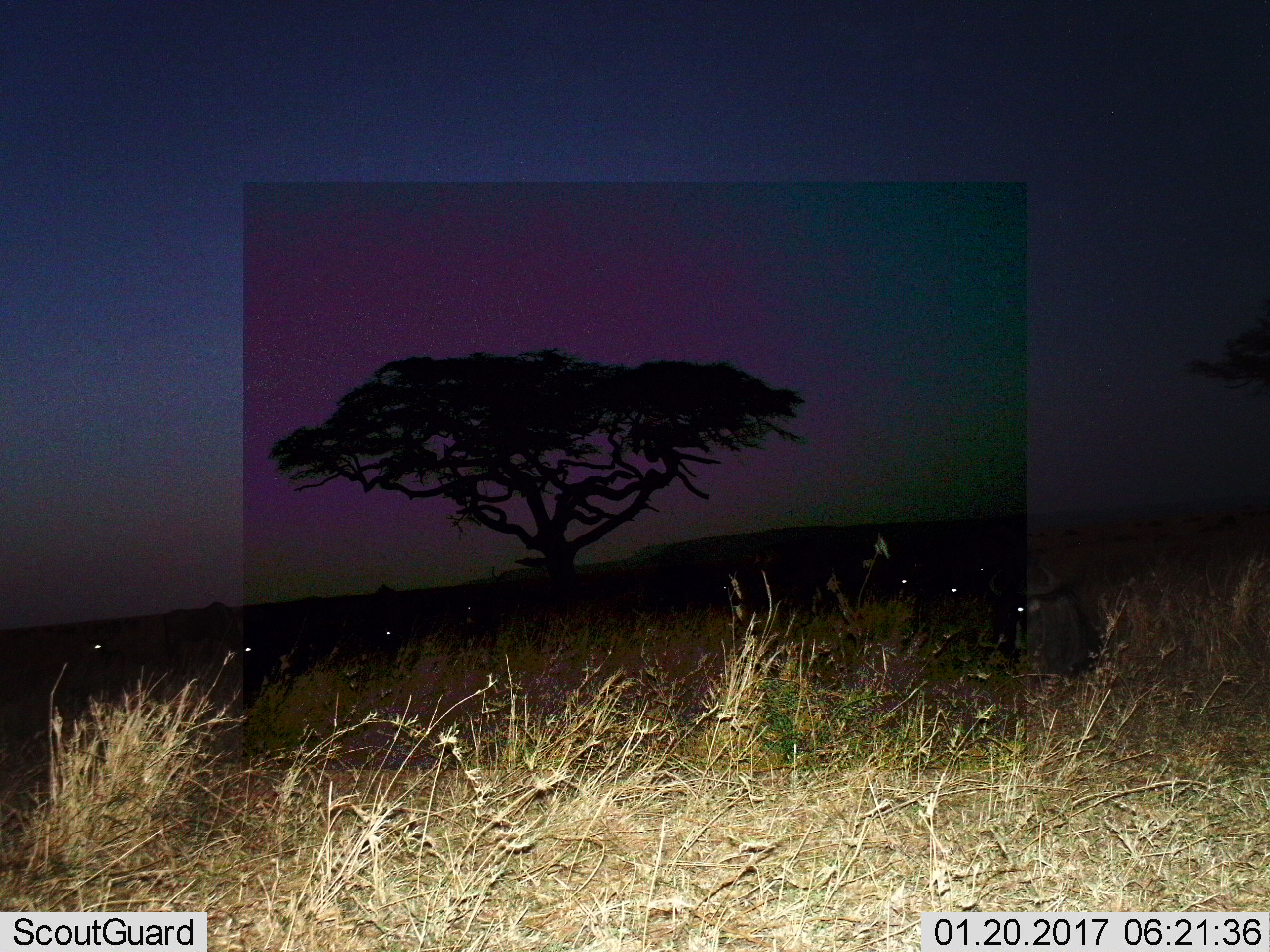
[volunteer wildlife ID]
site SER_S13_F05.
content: unidentified animal